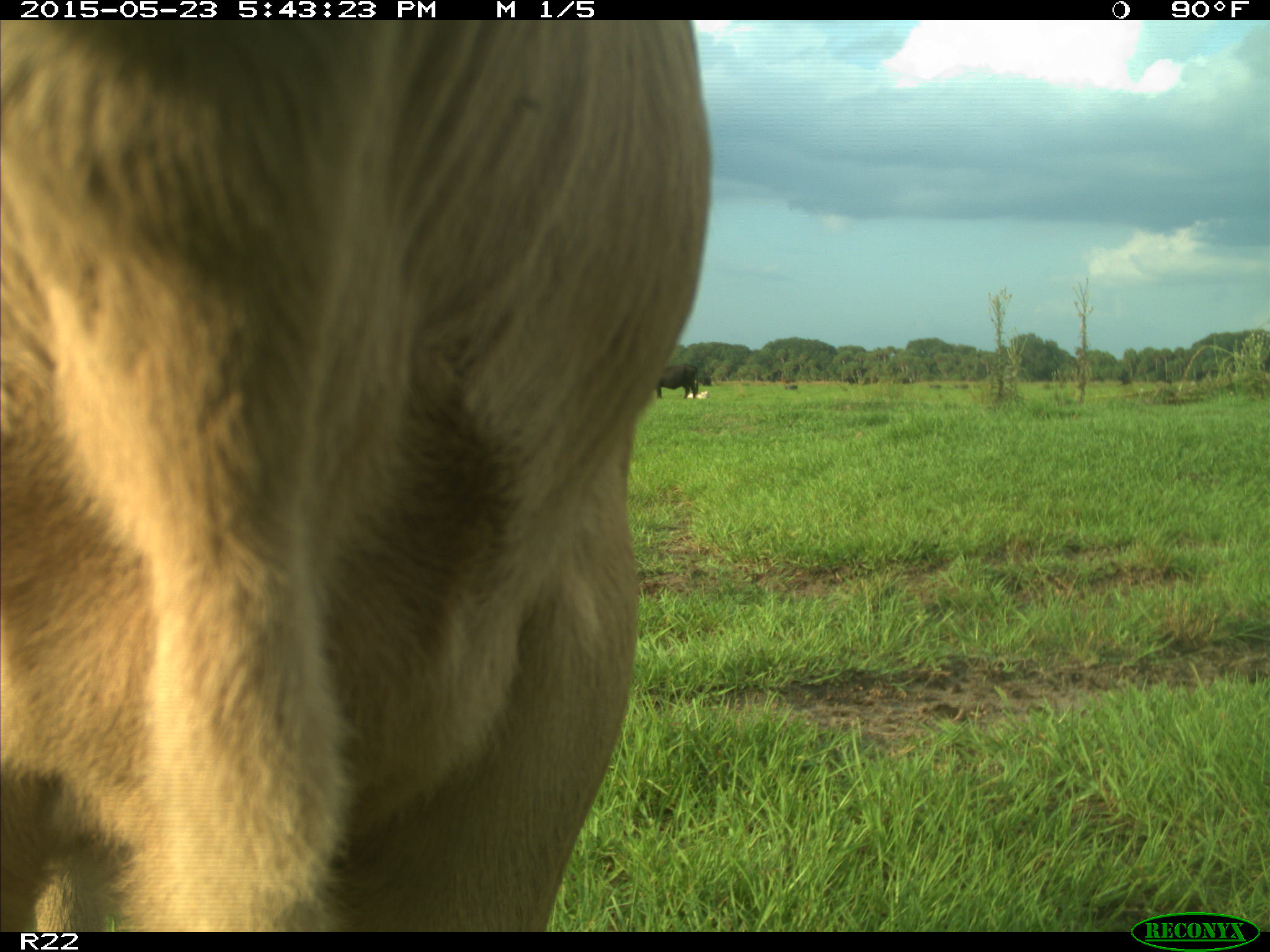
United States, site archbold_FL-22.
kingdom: Animalia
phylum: Chordata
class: Mammalia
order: Artiodactyla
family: Bovidae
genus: Bos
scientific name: Bos taurus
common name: domestic cow